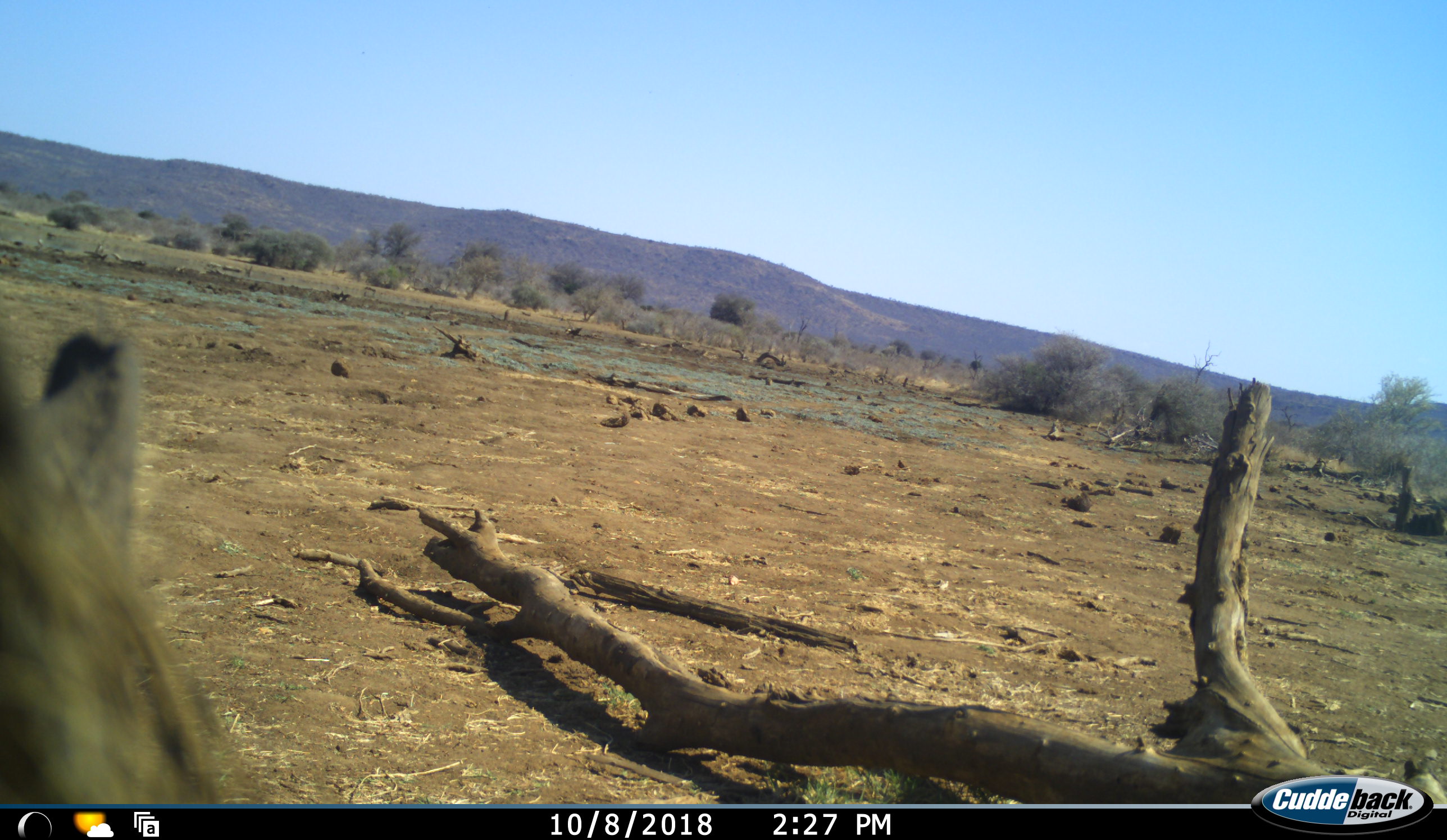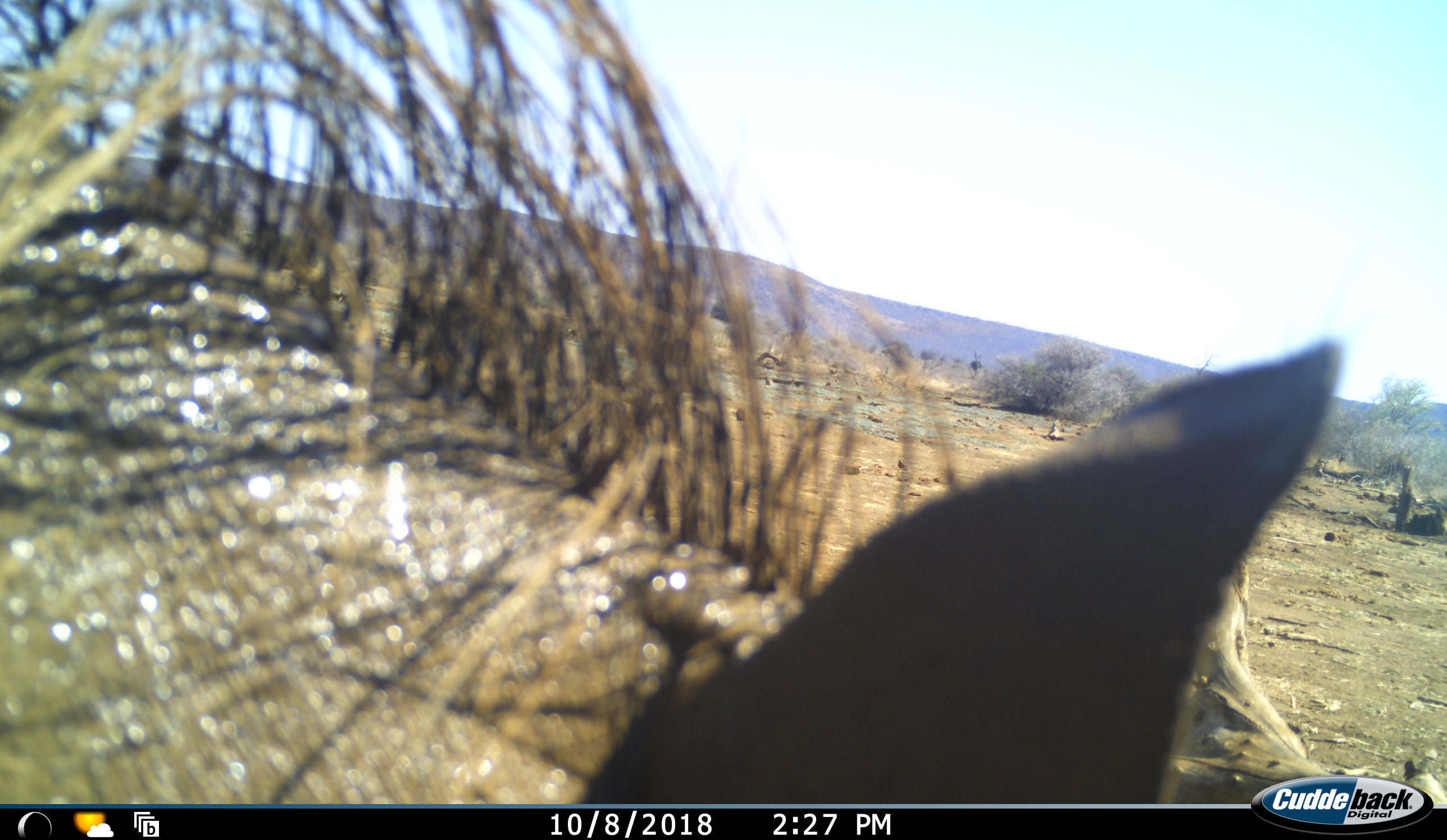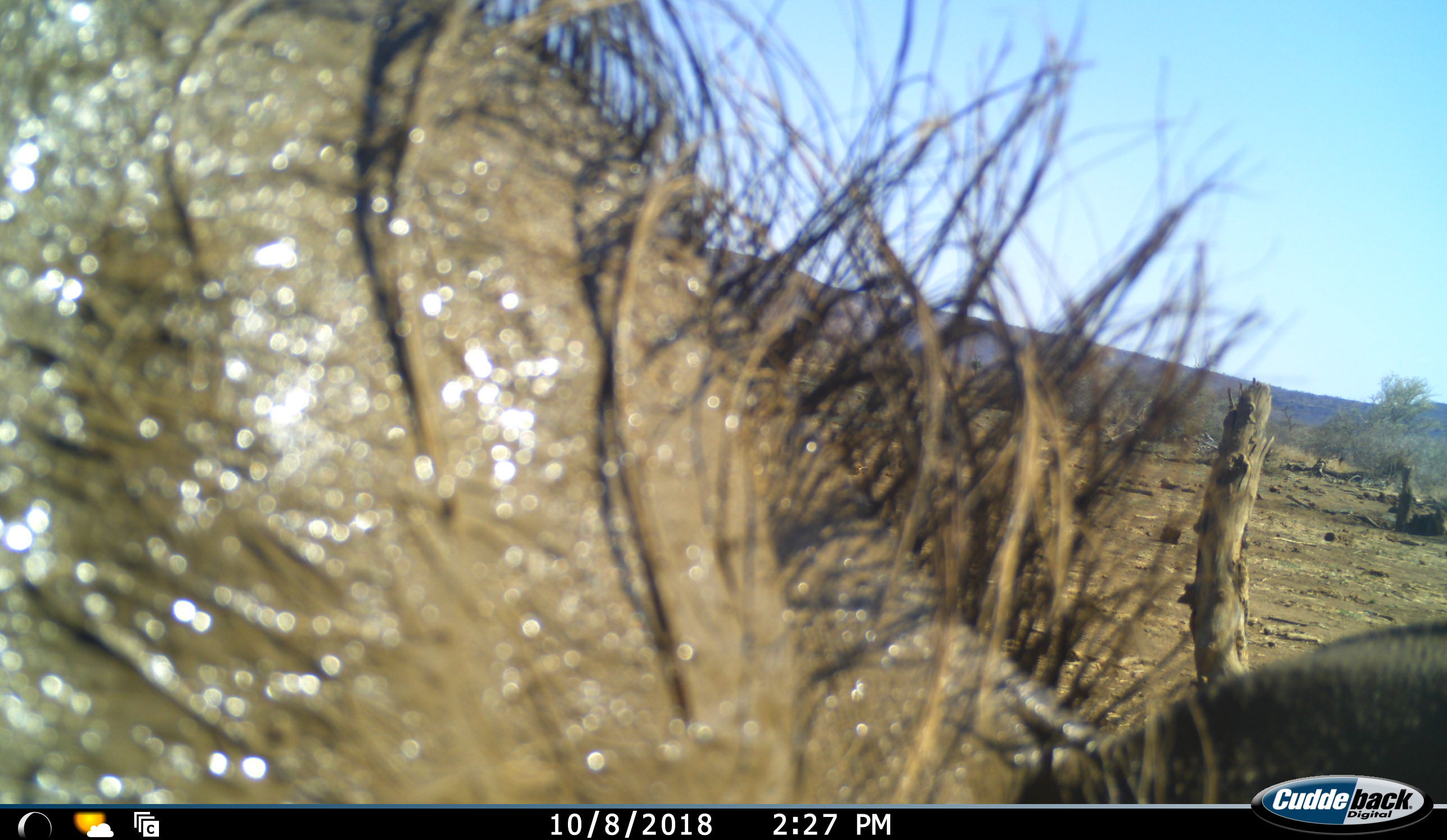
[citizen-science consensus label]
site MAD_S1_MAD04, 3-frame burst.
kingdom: Animalia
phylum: Chordata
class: Mammalia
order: Artiodactyla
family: Suidae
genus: Phacochoerus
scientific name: Phacochoerus africanus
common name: warthog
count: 1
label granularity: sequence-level